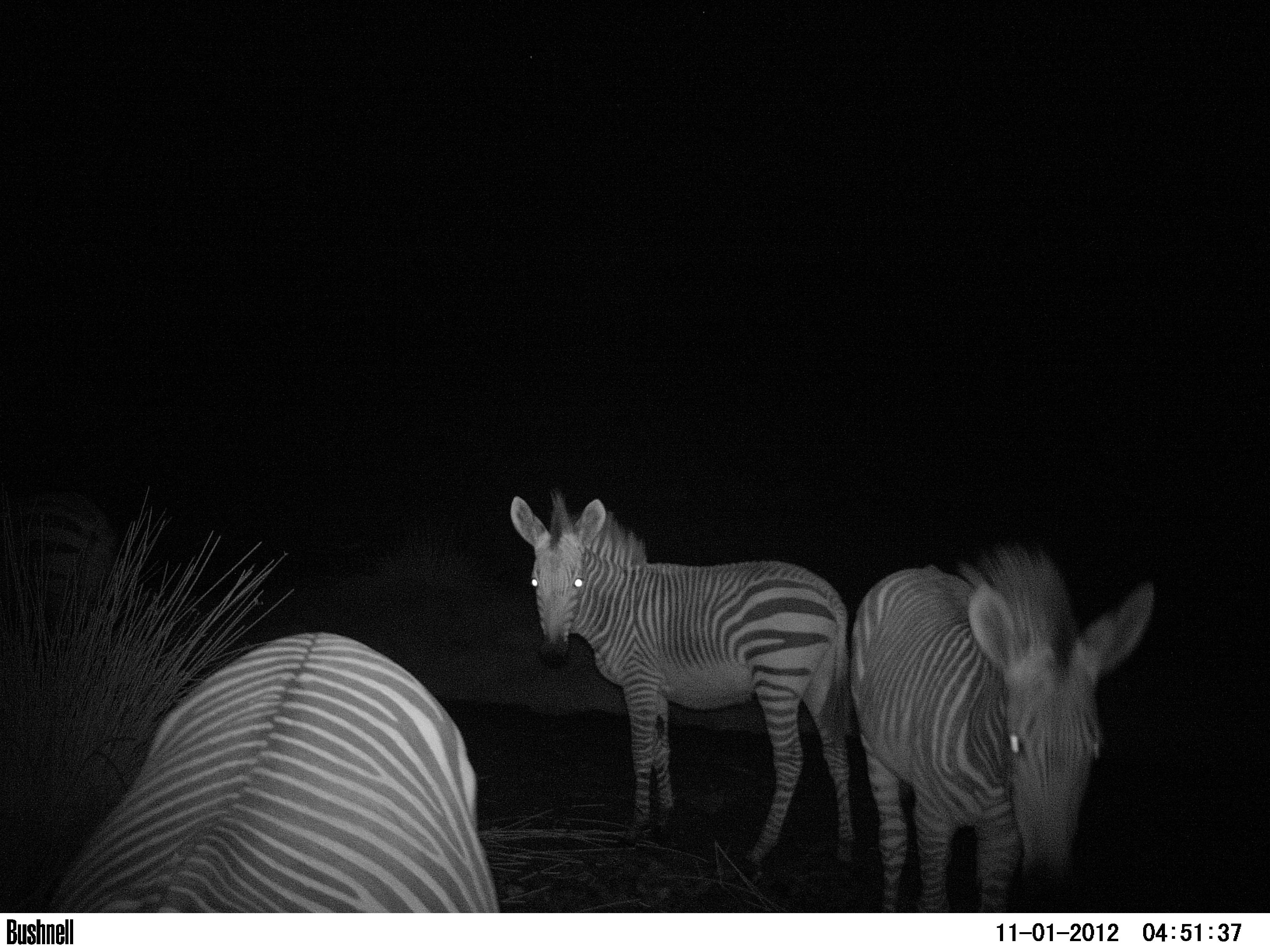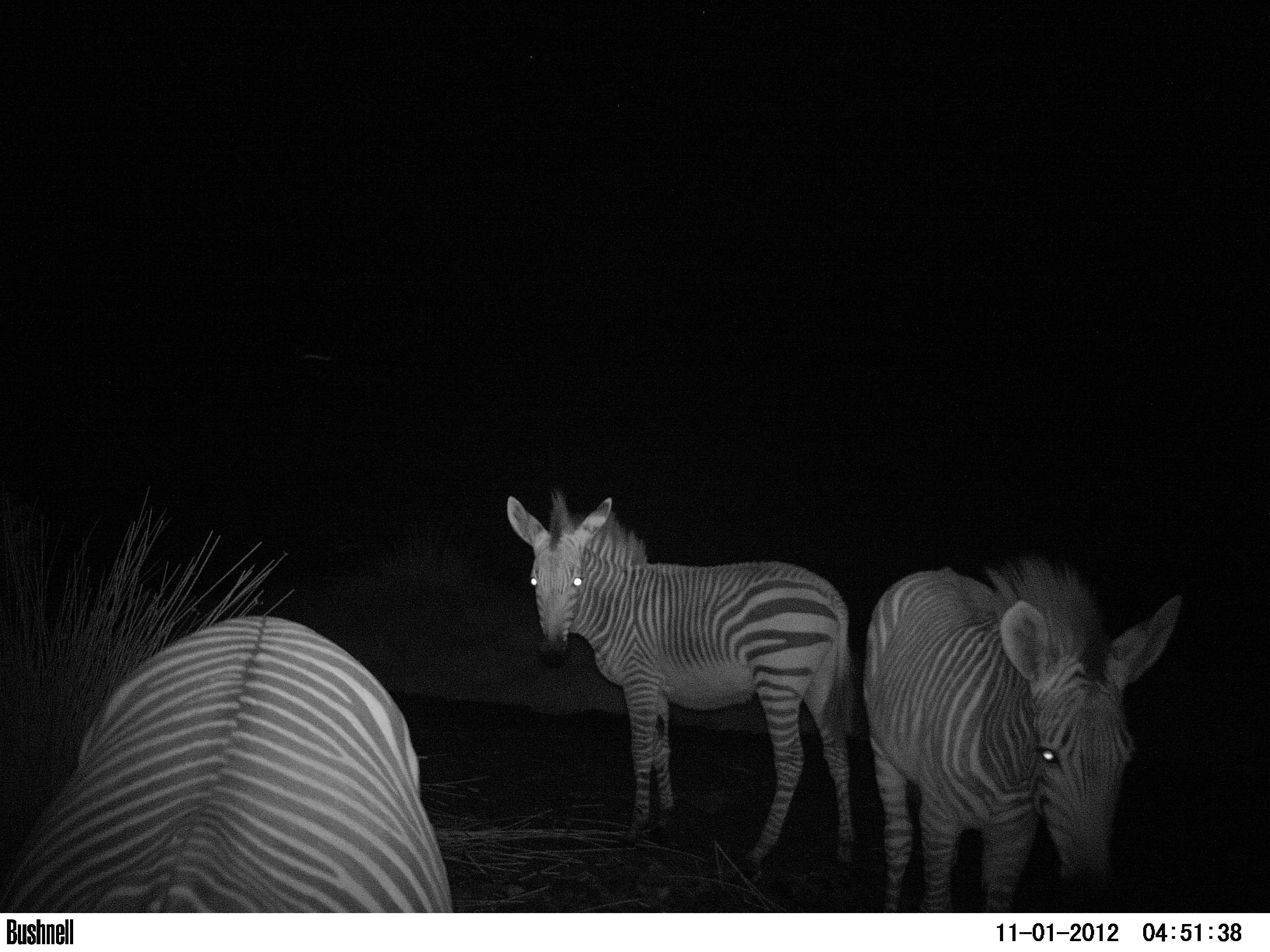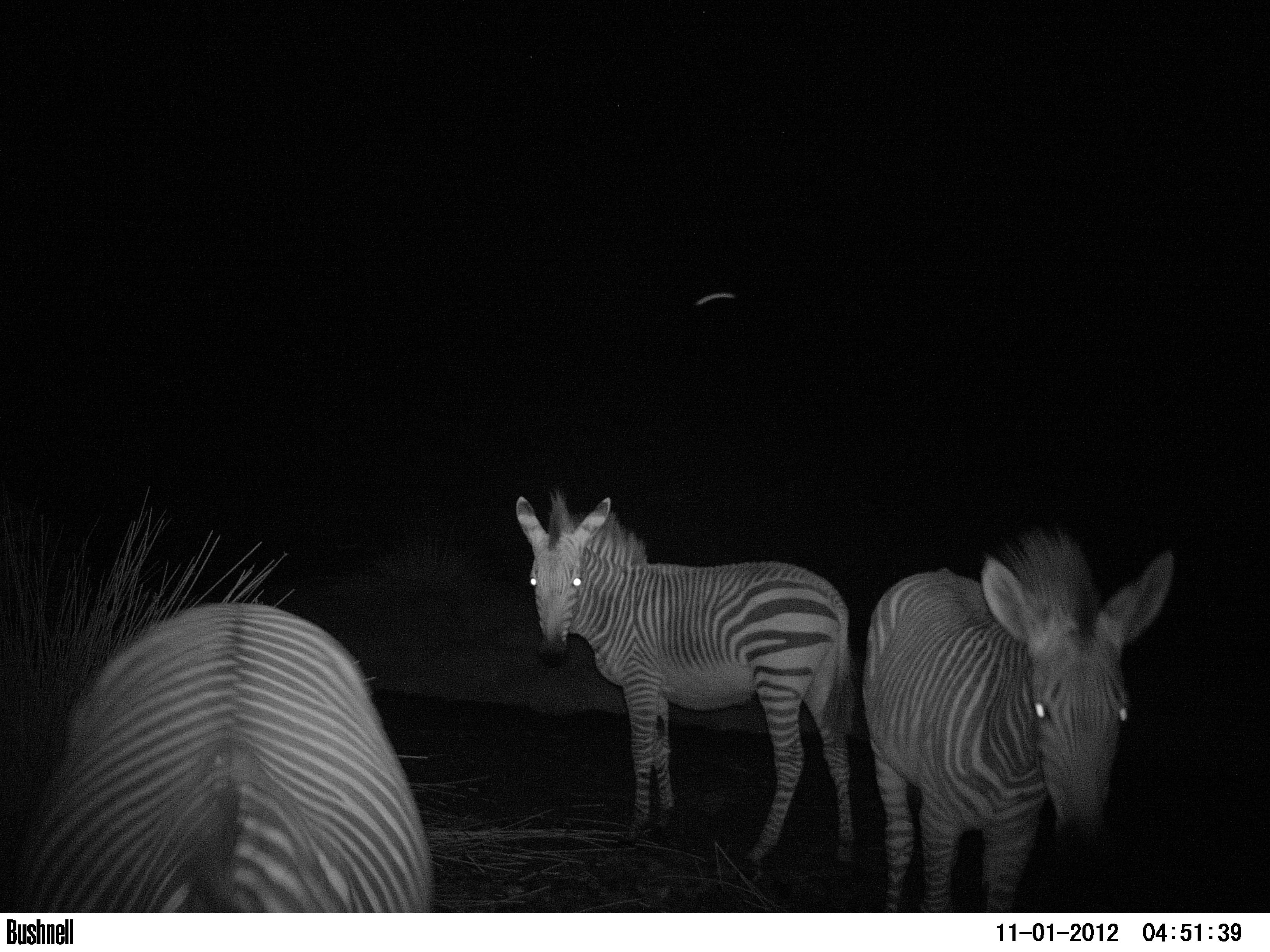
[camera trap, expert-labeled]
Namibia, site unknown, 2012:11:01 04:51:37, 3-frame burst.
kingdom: Animalia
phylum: Chordata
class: Mammalia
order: Perissodactyla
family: Equidae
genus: Equus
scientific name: Equus zebra hartmannae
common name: hartmann's mountain zebra